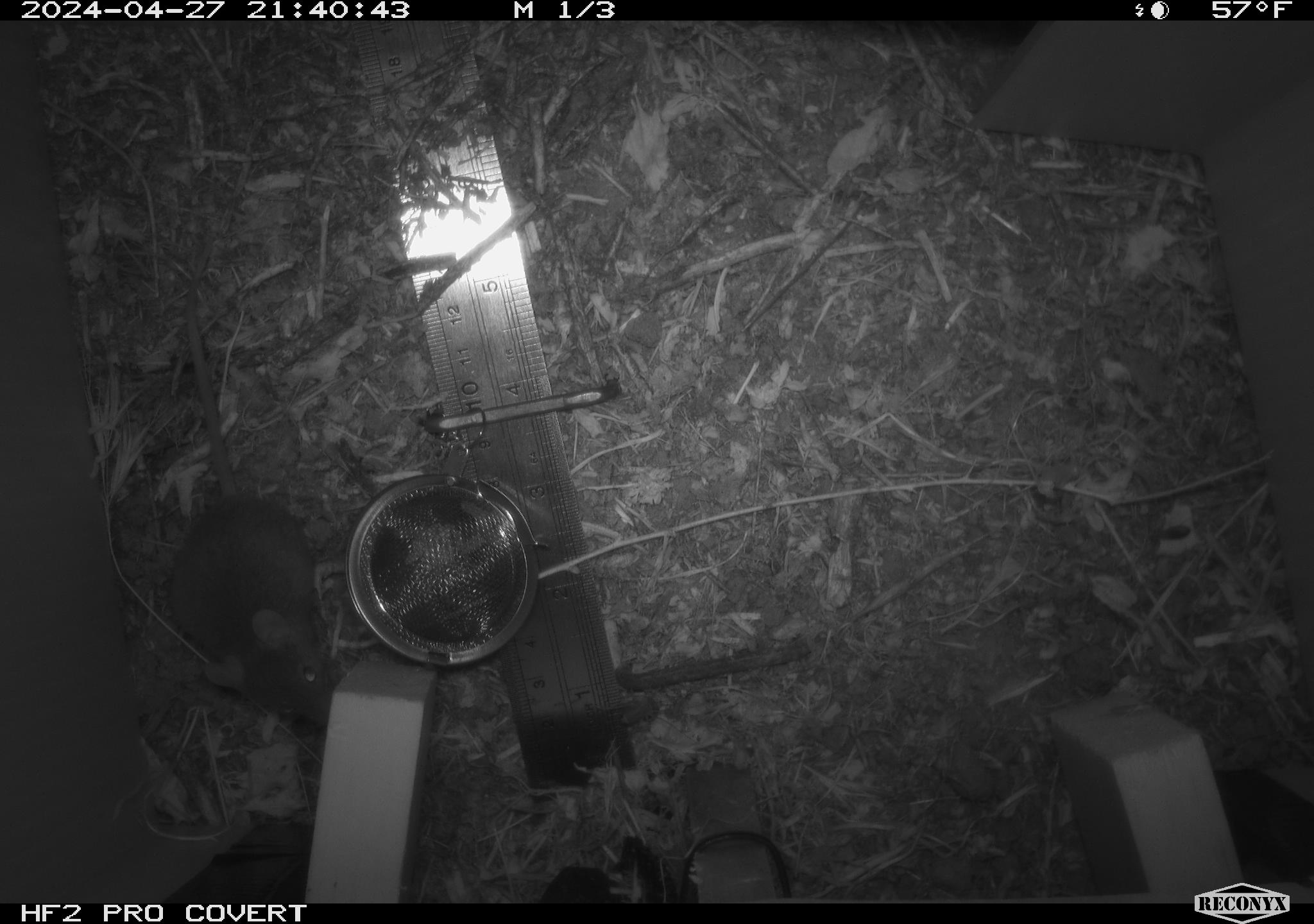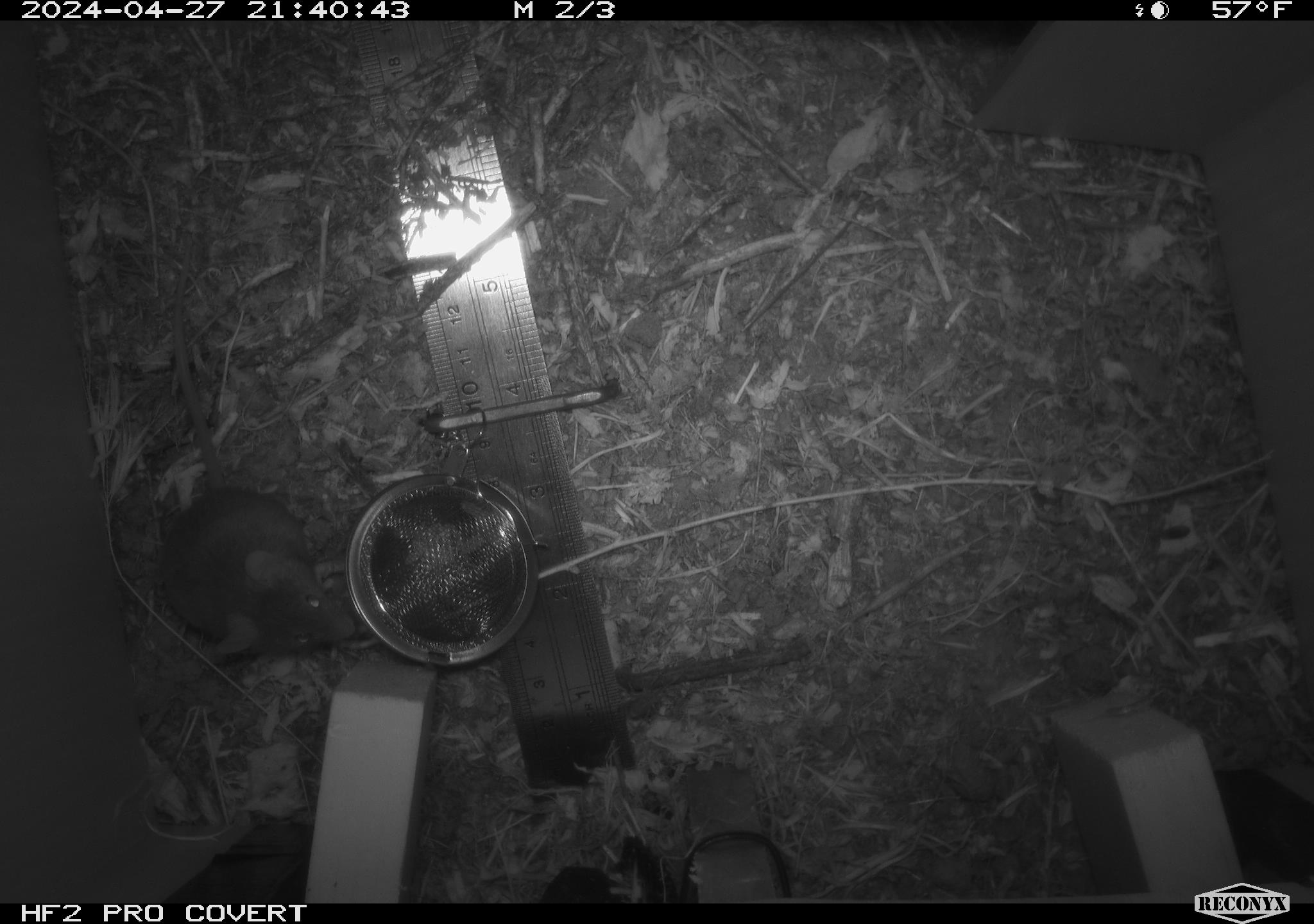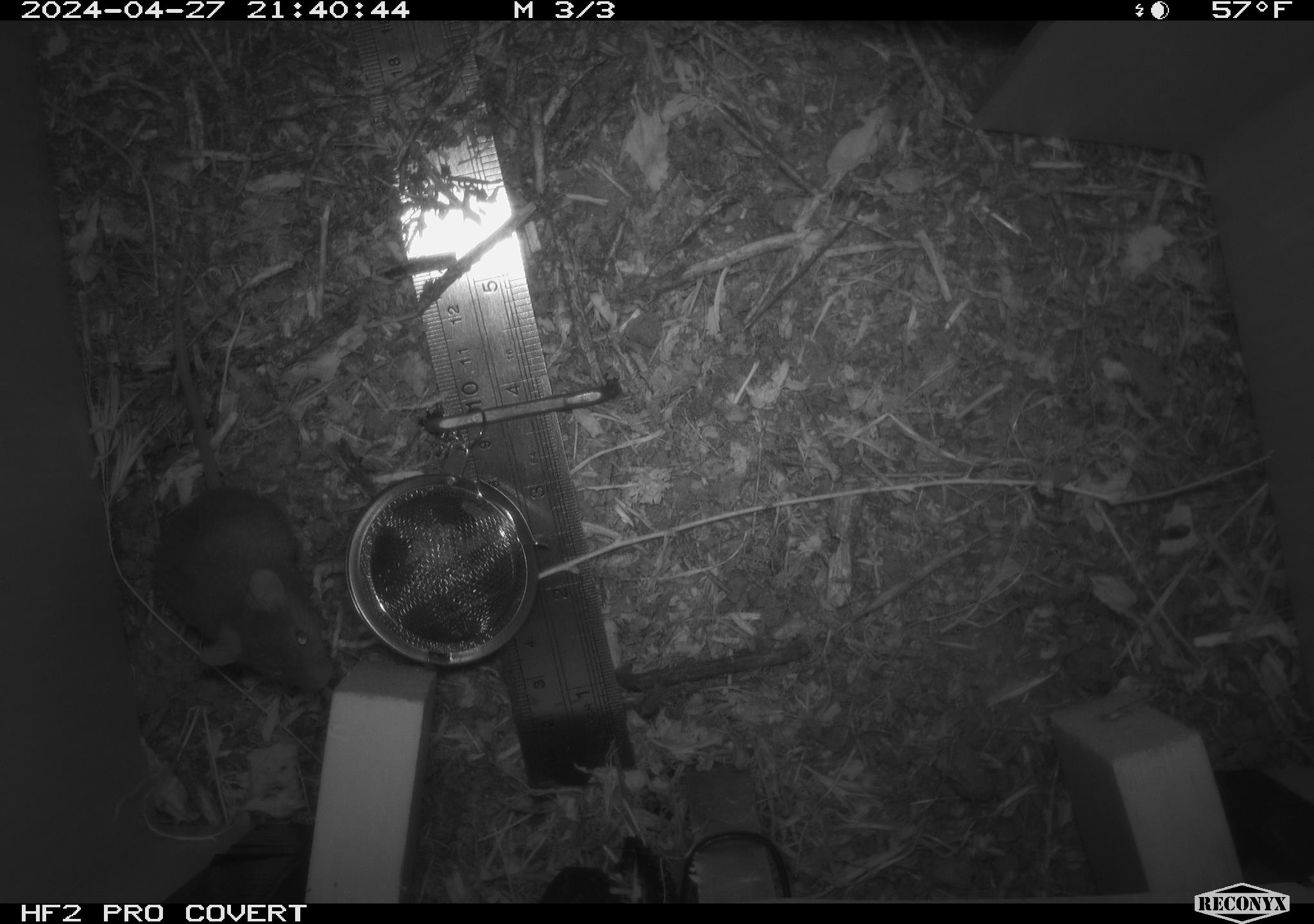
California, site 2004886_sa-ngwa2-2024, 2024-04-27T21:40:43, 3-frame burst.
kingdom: Animalia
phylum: Chordata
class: Mammalia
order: Rodentia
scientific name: Rodentia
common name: mouse species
Mouse species (Rodentia).